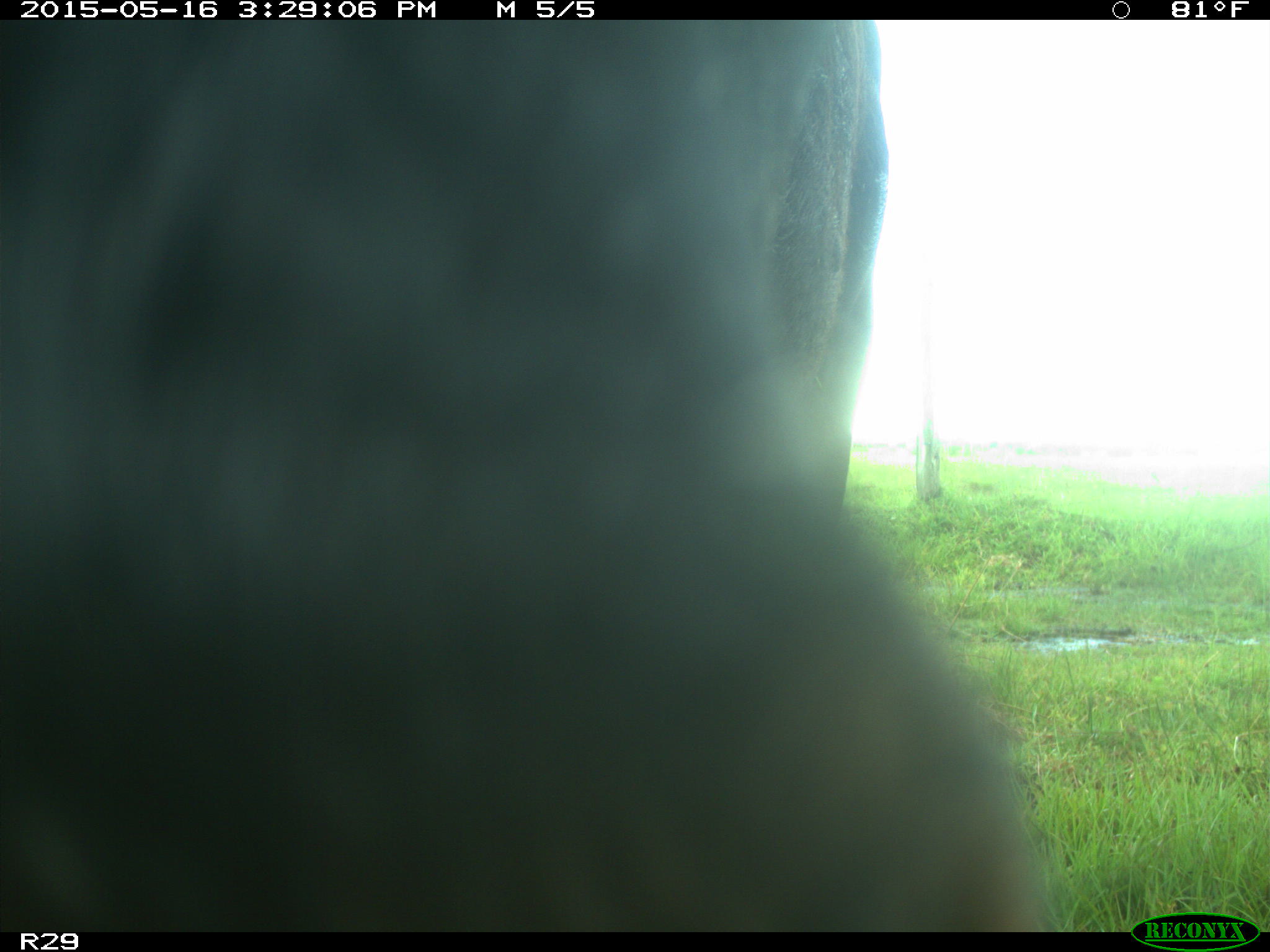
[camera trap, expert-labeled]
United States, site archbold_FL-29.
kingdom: Animalia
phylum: Chordata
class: Mammalia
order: Artiodactyla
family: Bovidae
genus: Bos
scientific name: Bos taurus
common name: domestic cow